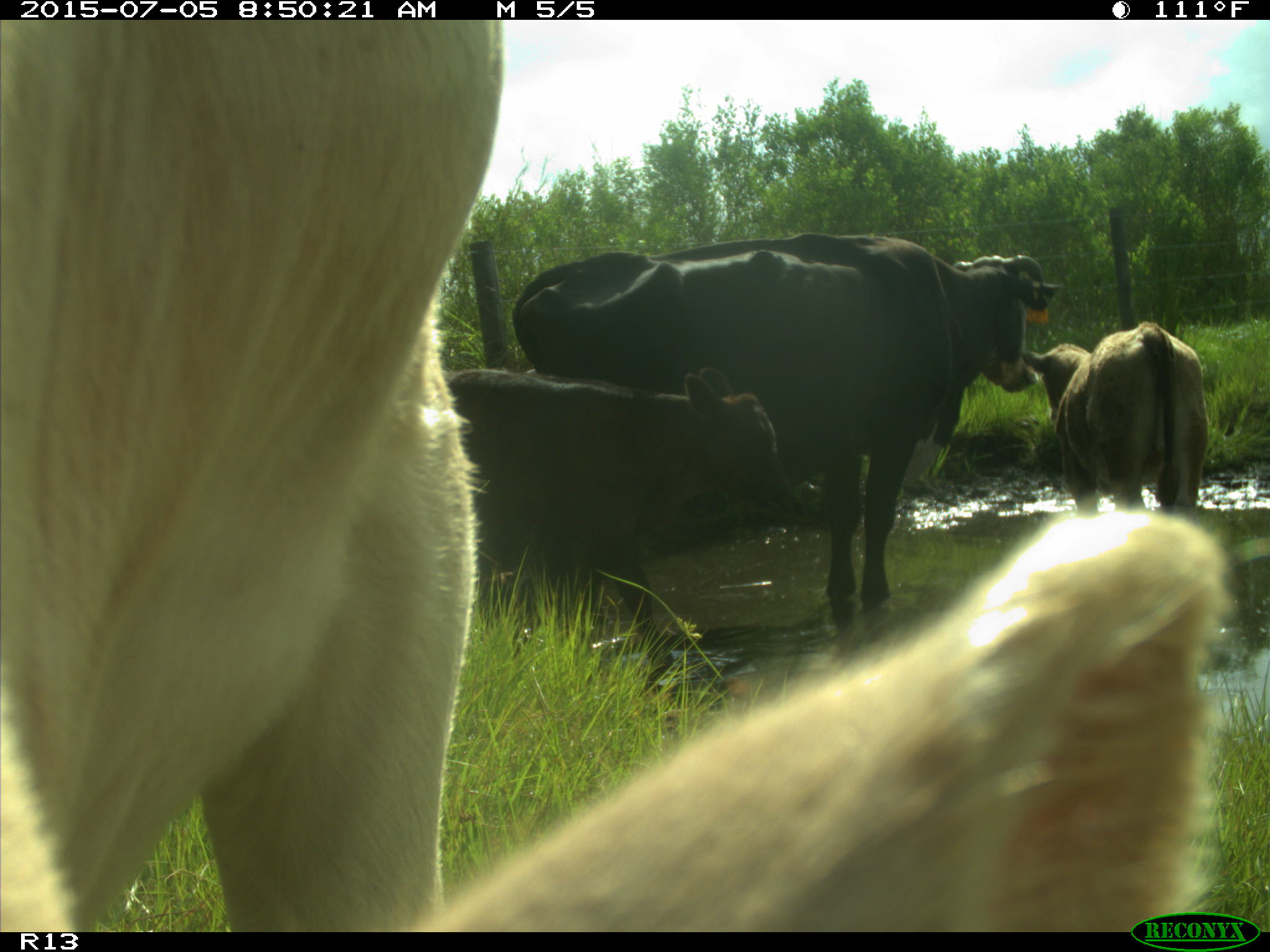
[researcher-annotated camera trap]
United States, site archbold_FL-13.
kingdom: Animalia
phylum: Chordata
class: Mammalia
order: Artiodactyla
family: Bovidae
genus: Bos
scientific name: Bos taurus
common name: domestic cow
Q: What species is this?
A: Bos taurus (domestic cow).